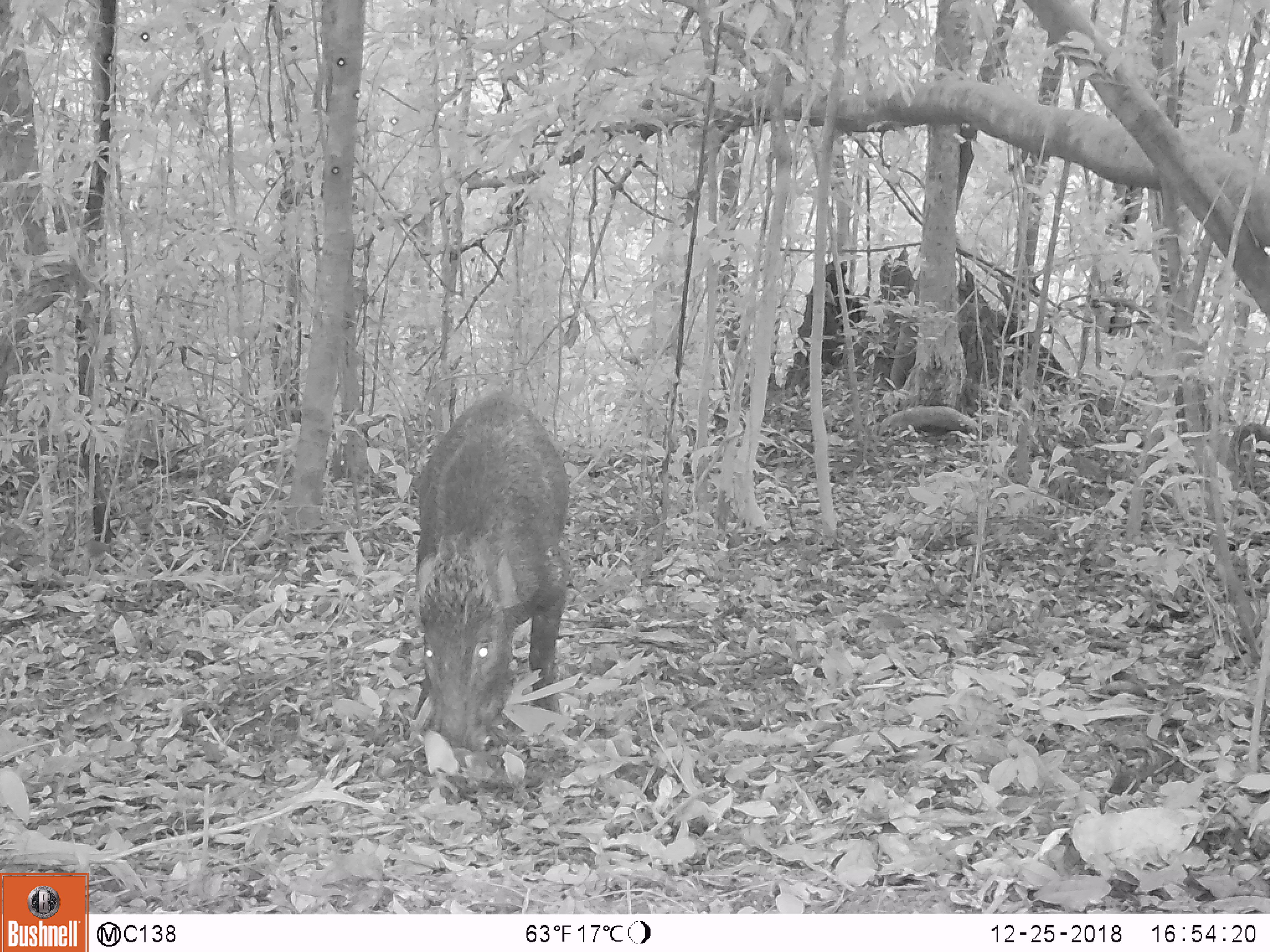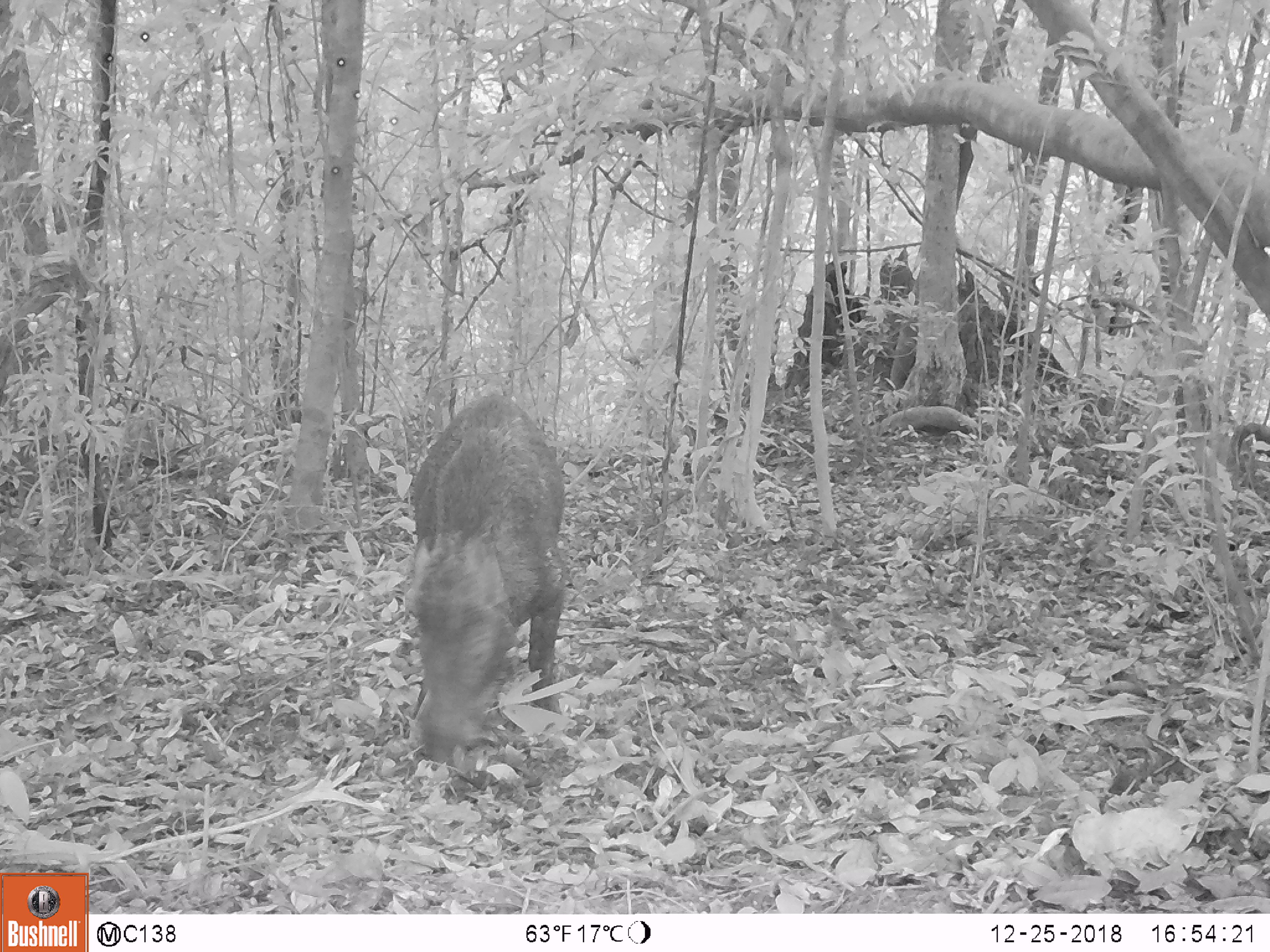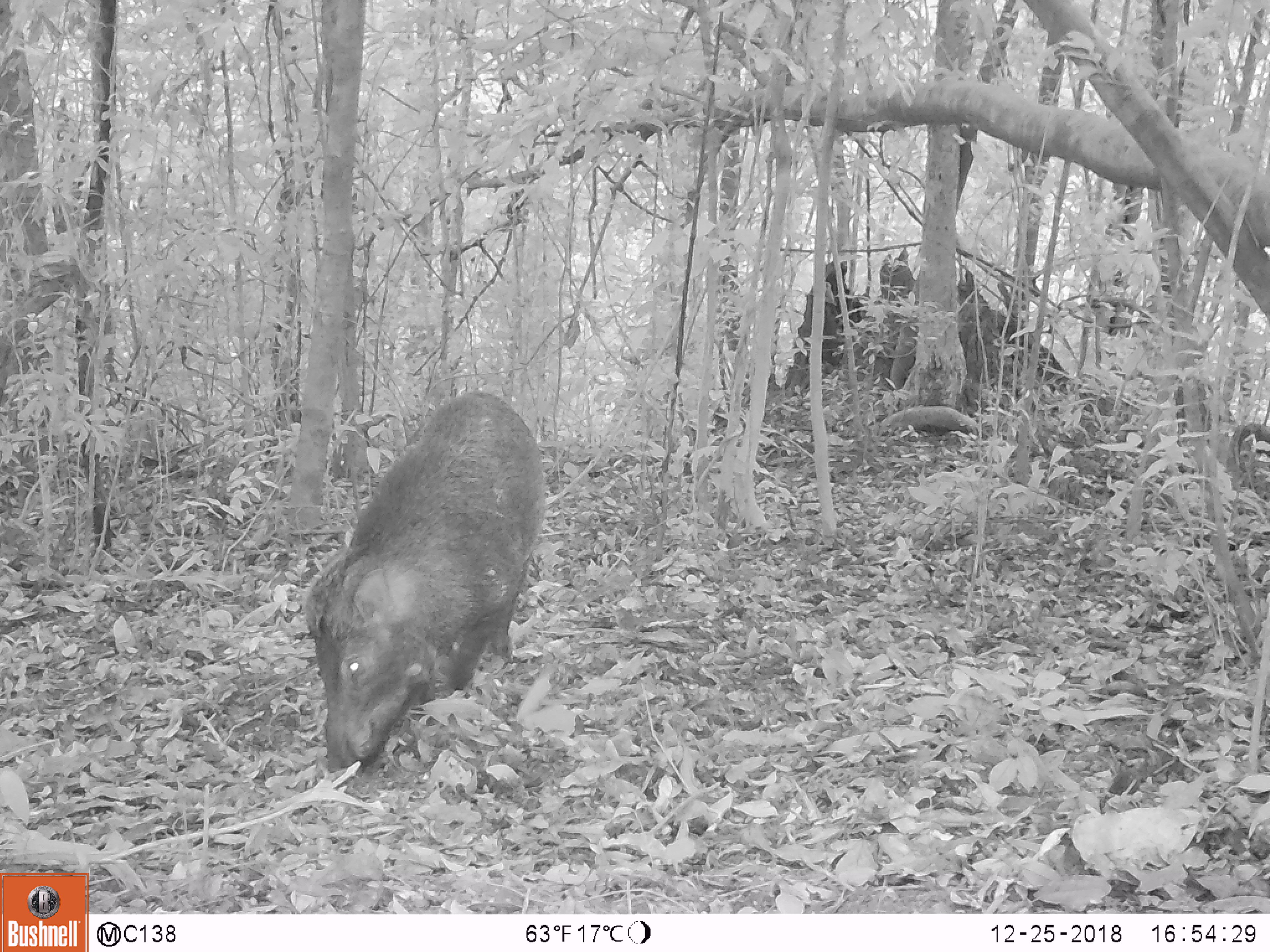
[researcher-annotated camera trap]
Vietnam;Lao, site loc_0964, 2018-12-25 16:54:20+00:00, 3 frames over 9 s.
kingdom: Animalia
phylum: Chordata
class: Mammalia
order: Artiodactyla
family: Suidae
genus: Sus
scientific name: Sus scrofa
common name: eurasian wild pig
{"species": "eurasian wild pig (Sus scrofa)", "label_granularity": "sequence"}